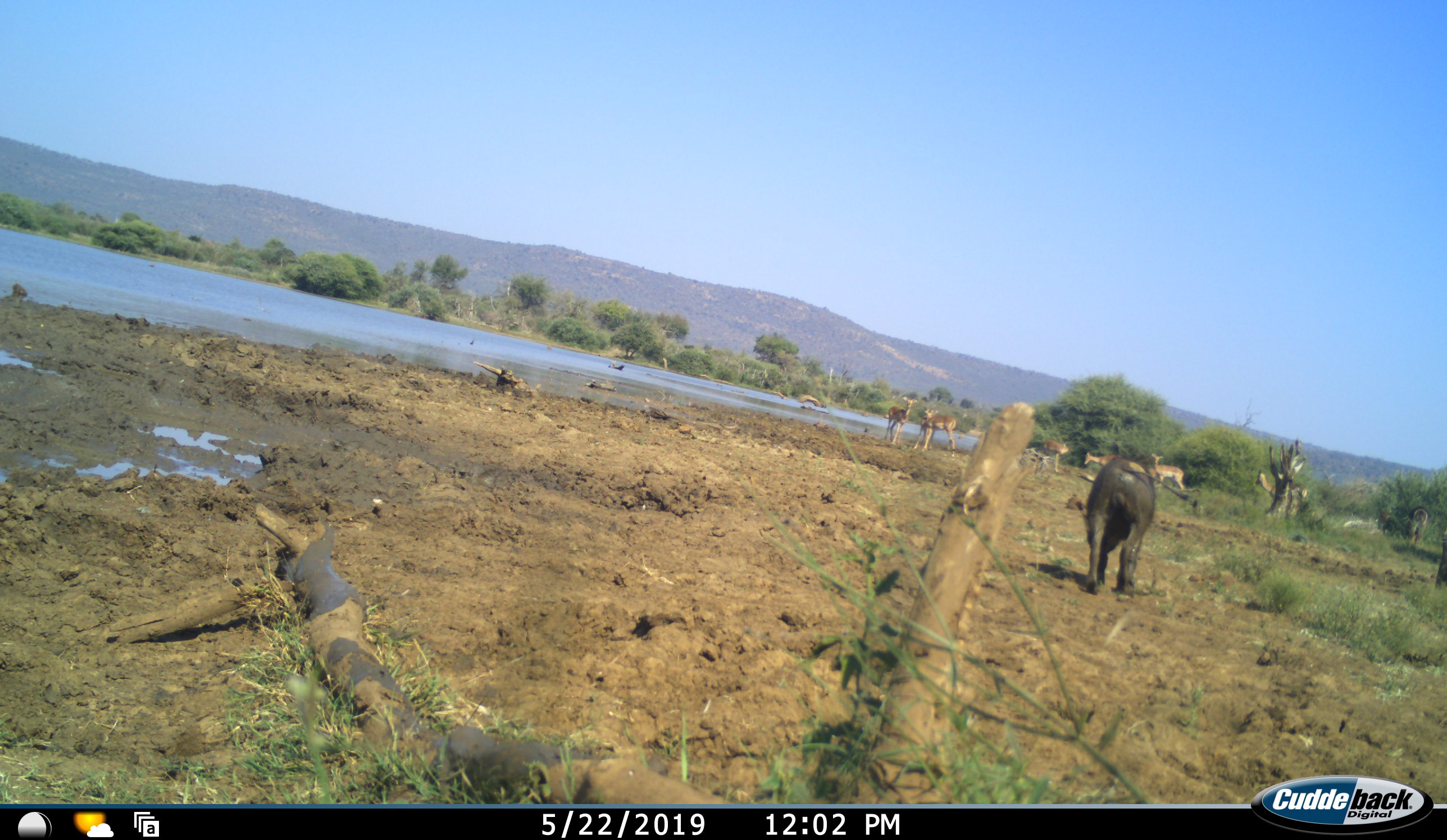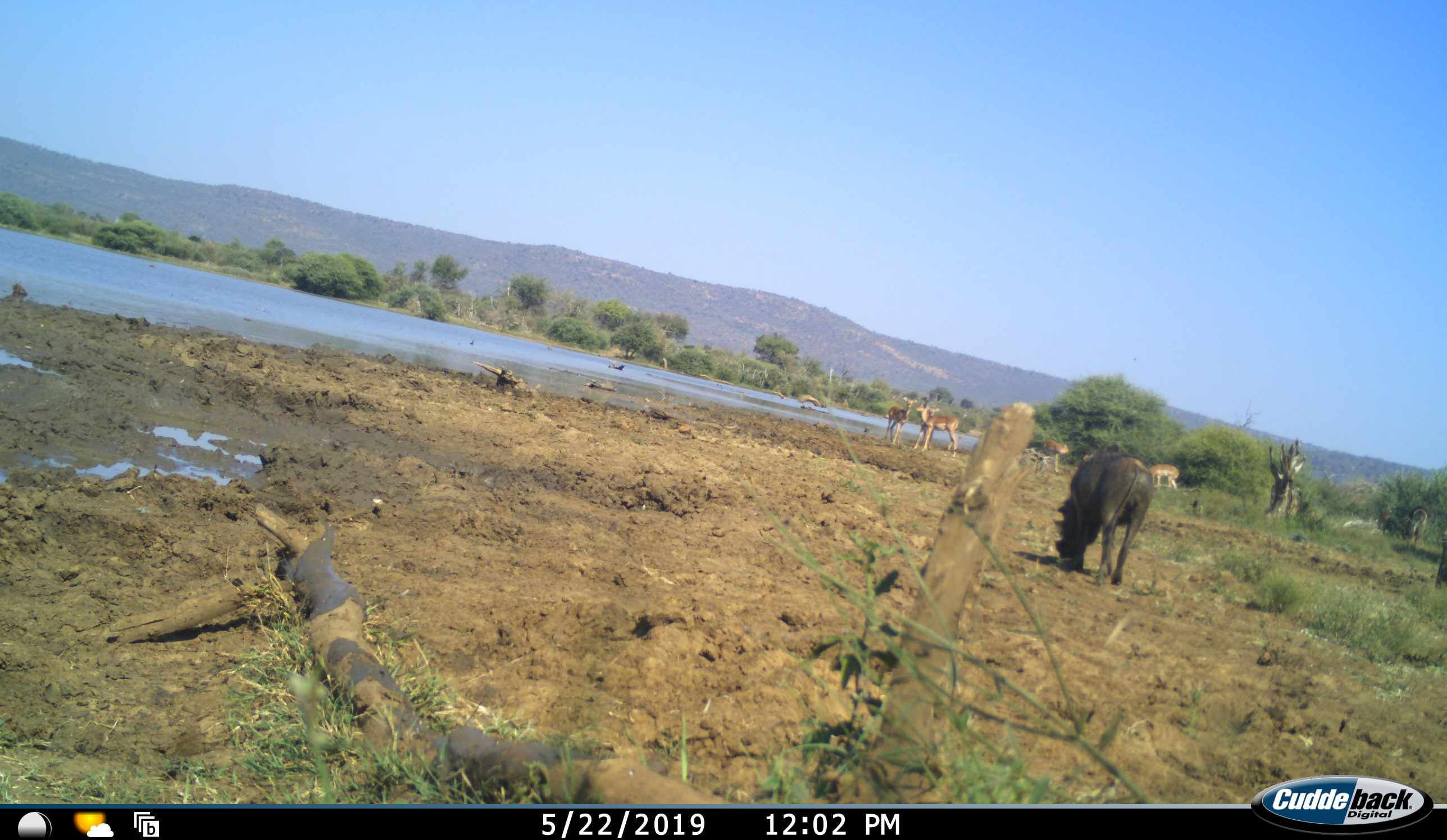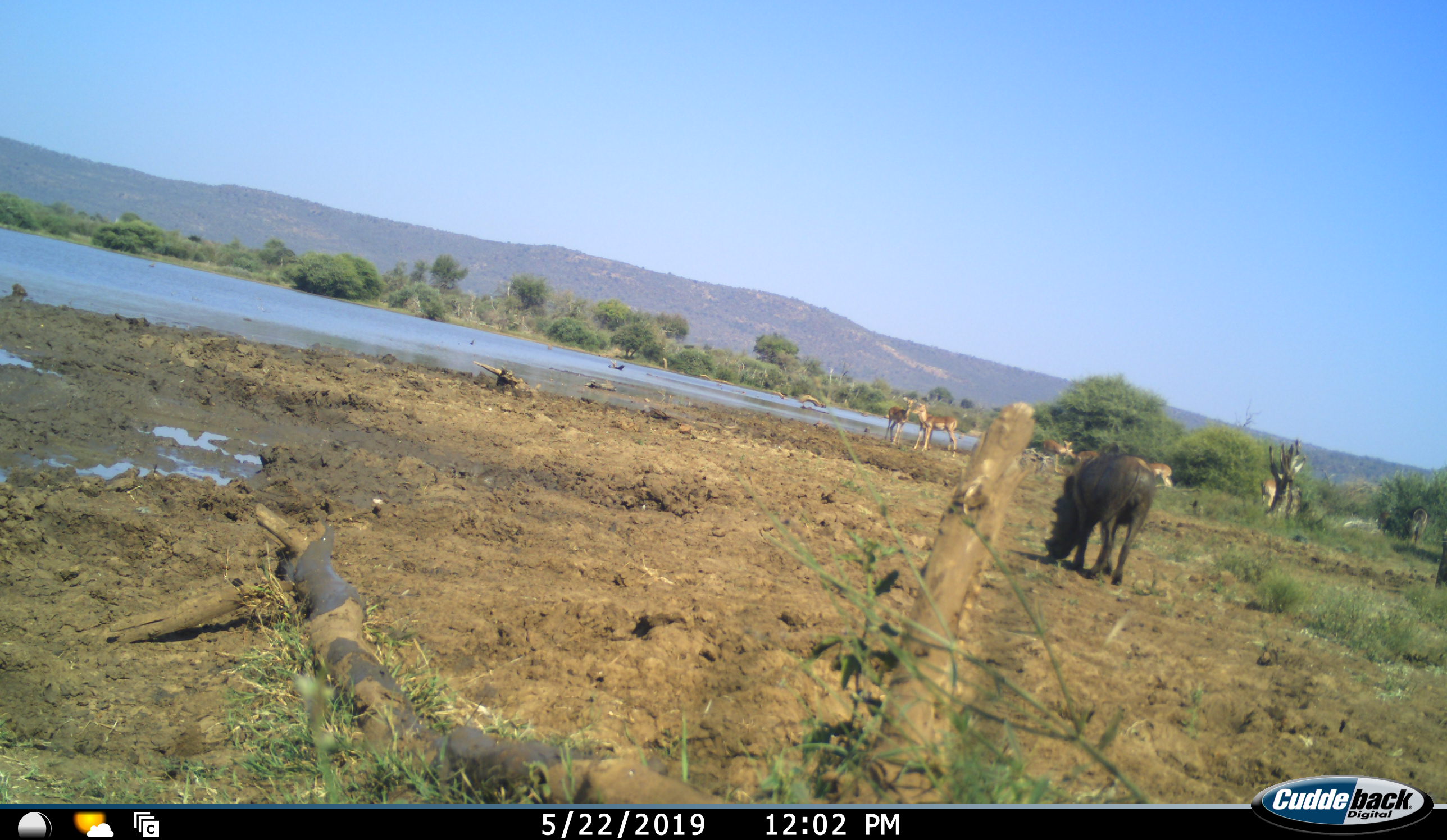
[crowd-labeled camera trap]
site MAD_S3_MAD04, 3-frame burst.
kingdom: Animalia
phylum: Chordata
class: Mammalia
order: Artiodactyla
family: Bovidae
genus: Aepyceros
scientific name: Aepyceros melampus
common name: impala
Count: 6.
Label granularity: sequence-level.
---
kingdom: Animalia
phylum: Chordata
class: Mammalia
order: Artiodactyla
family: Suidae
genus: Phacochoerus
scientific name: Phacochoerus africanus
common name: warthog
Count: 1.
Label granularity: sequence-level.